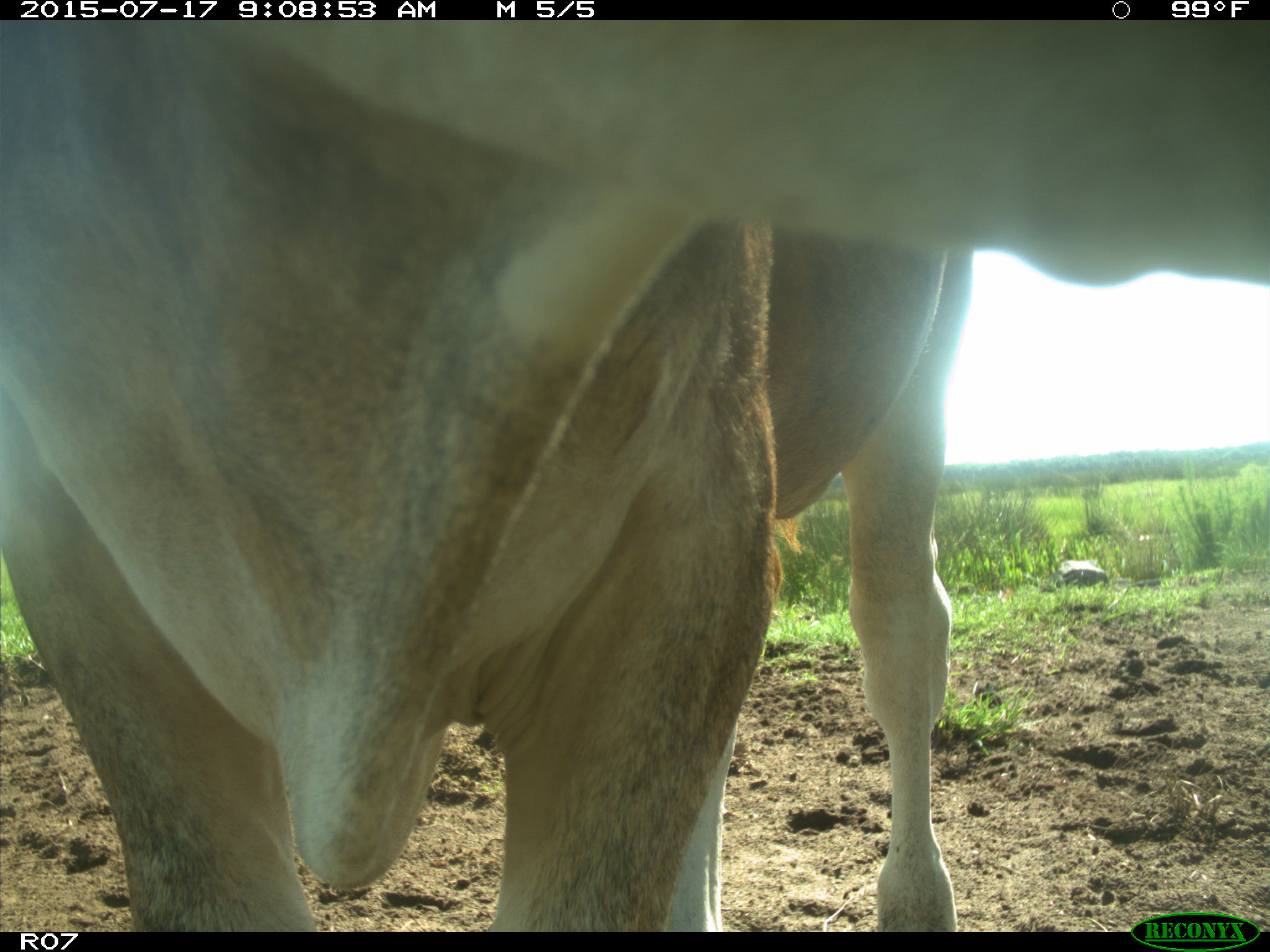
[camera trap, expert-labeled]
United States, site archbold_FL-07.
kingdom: Animalia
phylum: Chordata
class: Mammalia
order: Artiodactyla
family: Bovidae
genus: Bos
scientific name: Bos taurus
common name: domestic cow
Bos taurus (domestic cow).